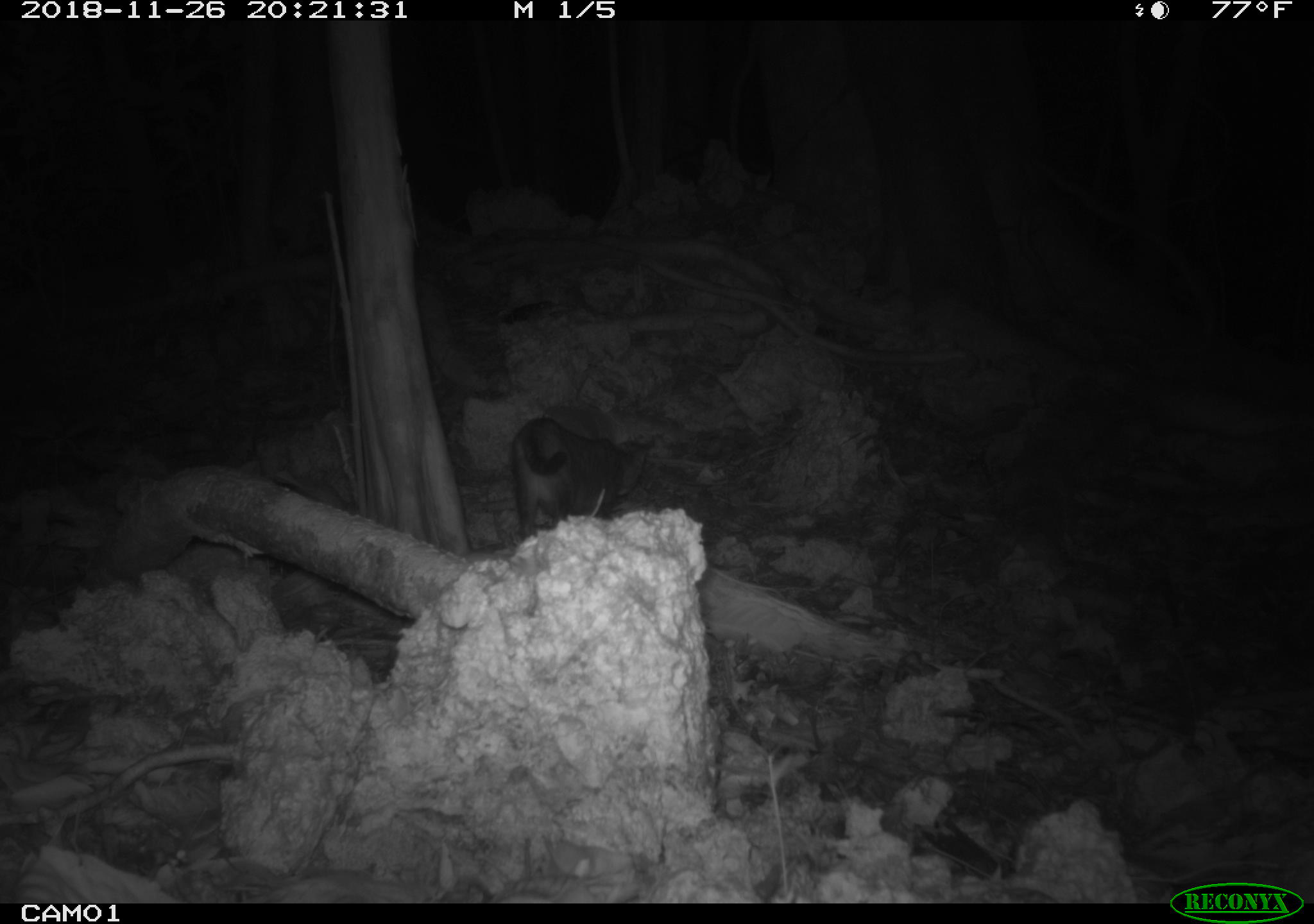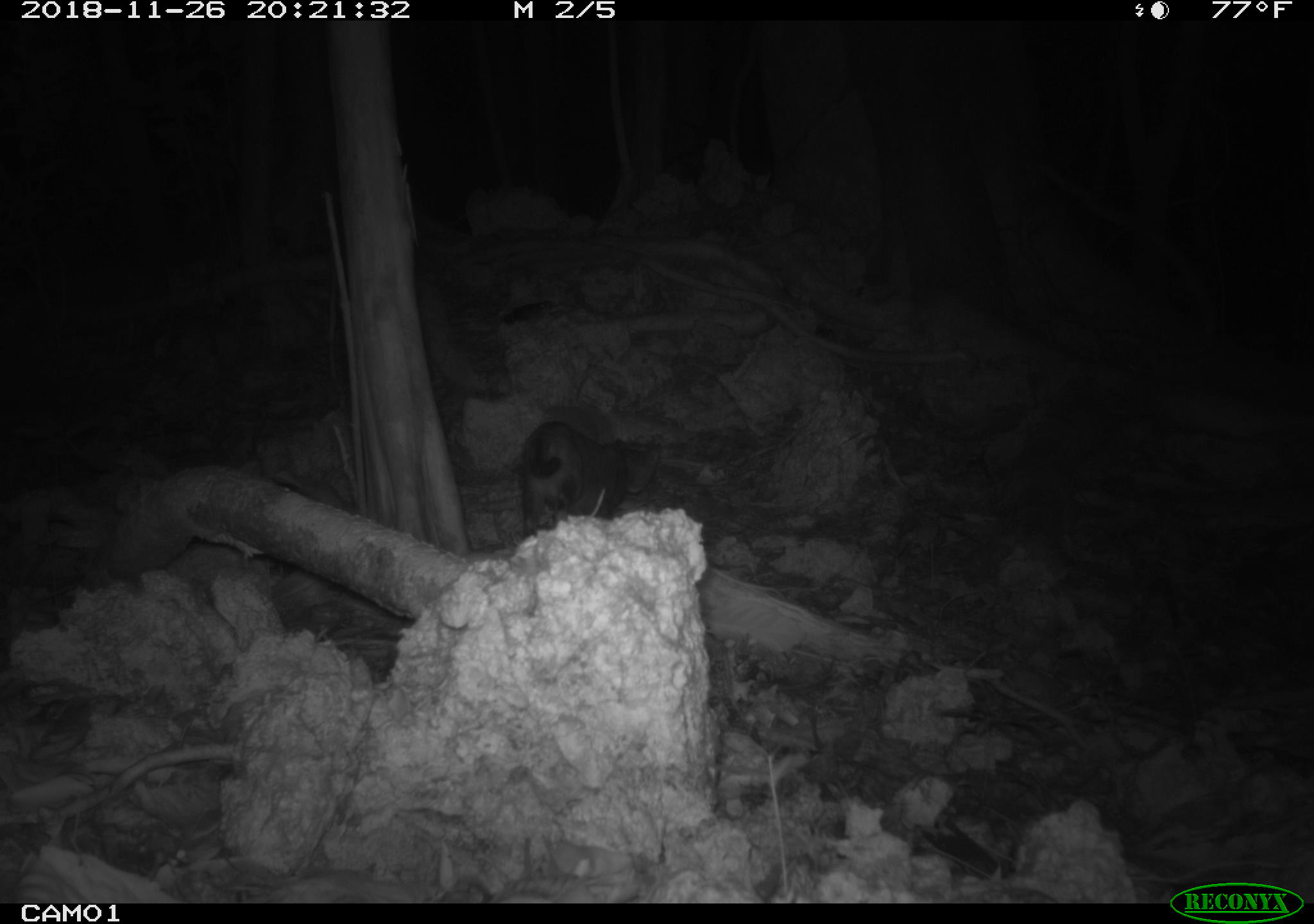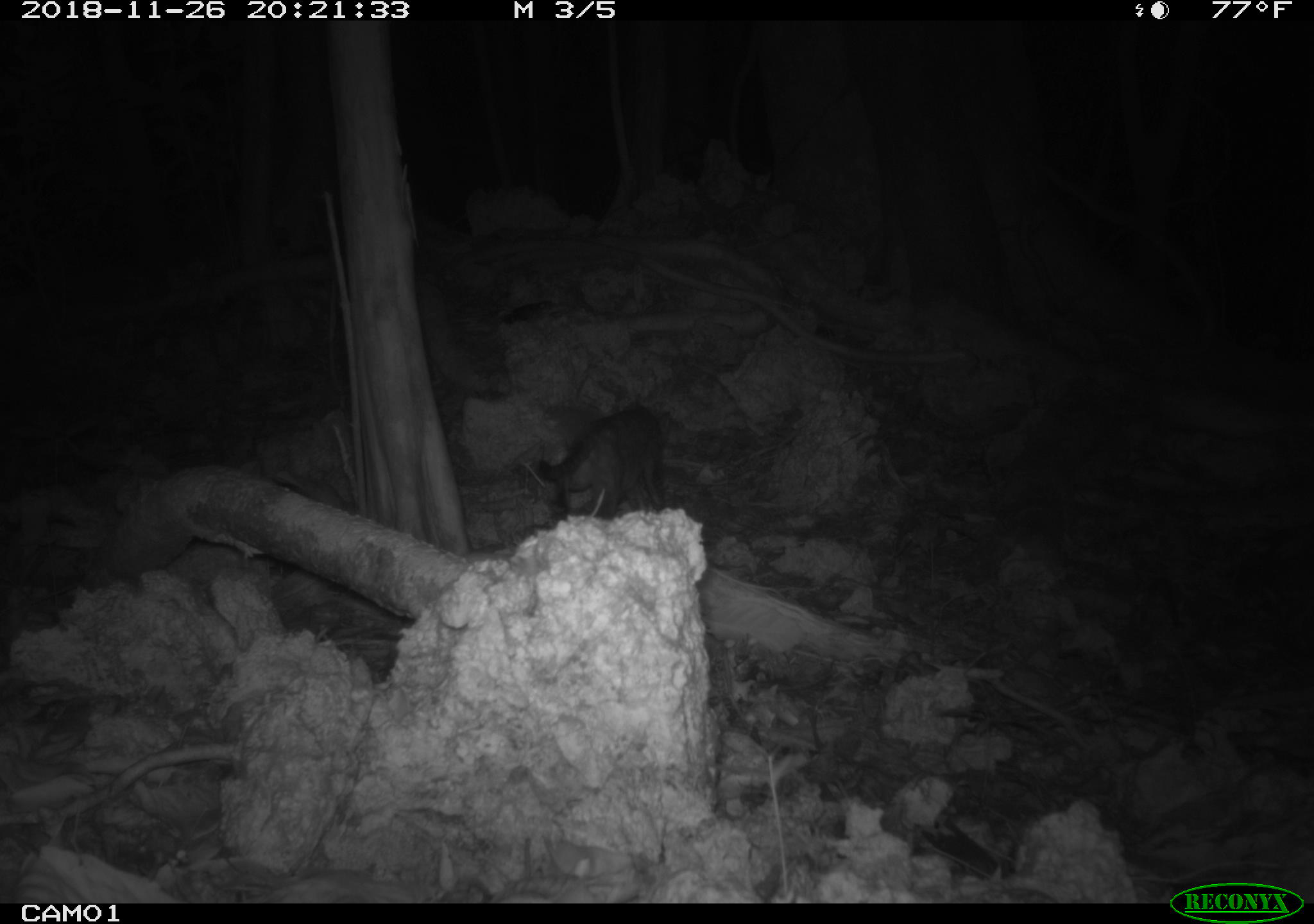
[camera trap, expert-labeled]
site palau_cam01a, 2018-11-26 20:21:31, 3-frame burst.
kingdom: Animalia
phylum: Chordata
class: Mammalia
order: Carnivora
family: Felidae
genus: Felis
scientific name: Felis catus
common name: cat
Cat (Felis catus).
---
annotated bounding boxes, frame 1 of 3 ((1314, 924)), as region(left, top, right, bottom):
cat: region(505, 407, 654, 542)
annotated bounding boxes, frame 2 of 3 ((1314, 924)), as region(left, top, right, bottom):
cat: region(504, 402, 665, 549)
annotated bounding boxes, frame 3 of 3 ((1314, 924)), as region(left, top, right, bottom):
cat: region(531, 403, 666, 522)